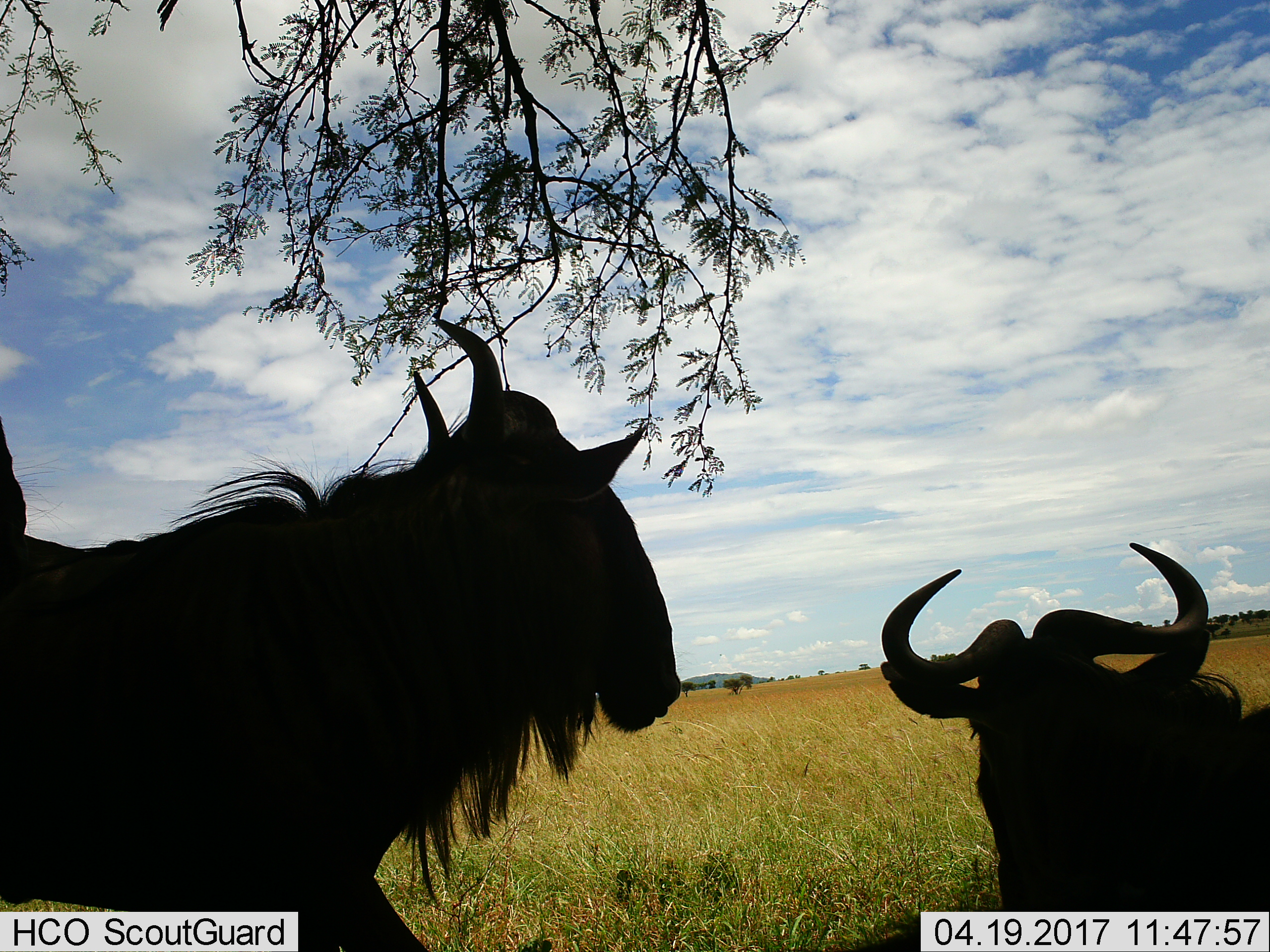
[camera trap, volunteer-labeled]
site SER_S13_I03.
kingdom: Animalia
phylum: Chordata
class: Mammalia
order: Artiodactyla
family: Bovidae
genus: Connochaetes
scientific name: Connochaetes taurinus taurinus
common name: blue wildebeest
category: wildebeestblue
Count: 2.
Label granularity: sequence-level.